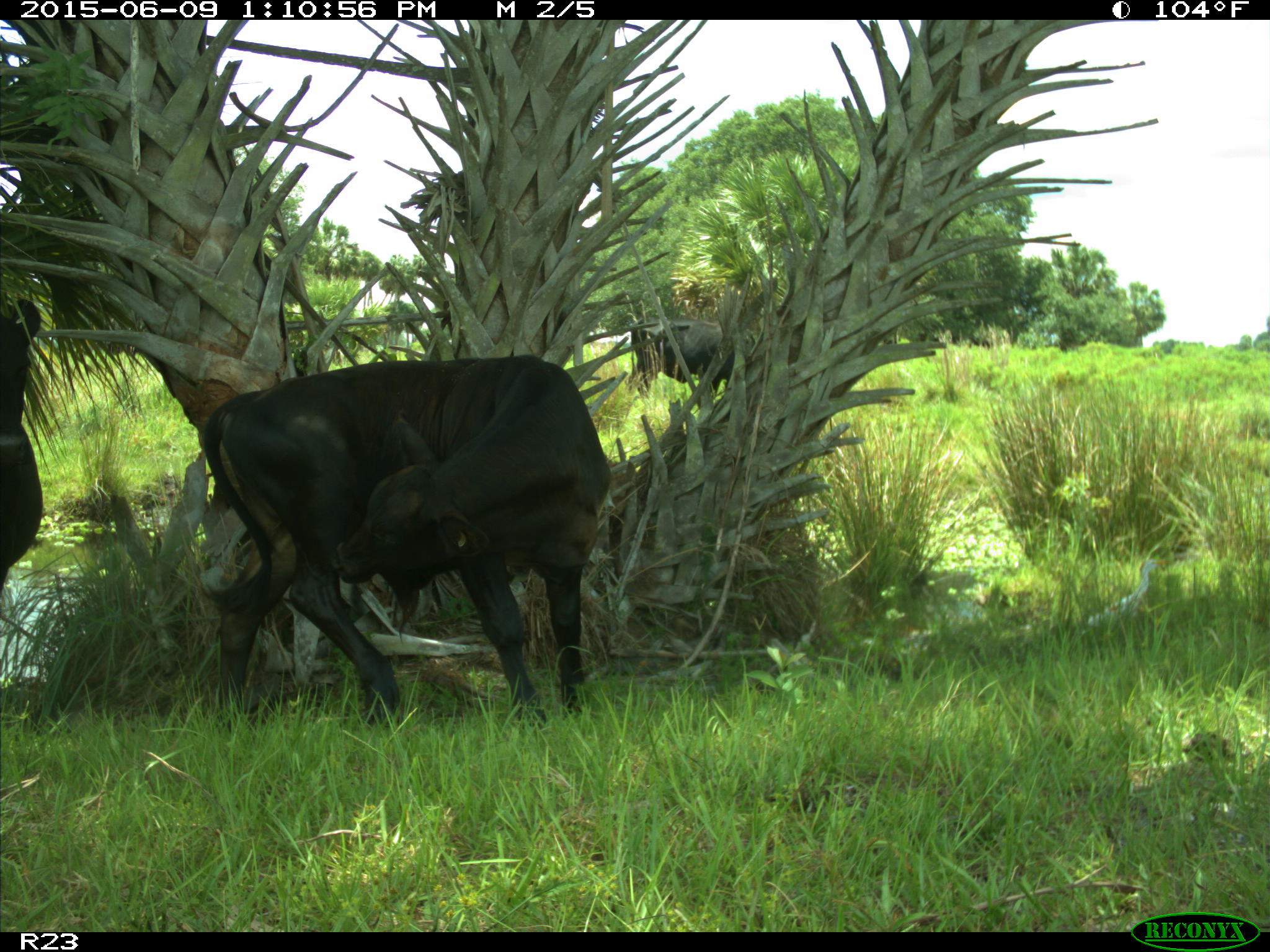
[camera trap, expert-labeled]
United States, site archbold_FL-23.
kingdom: Animalia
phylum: Chordata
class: Mammalia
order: Artiodactyla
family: Bovidae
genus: Bos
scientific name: Bos taurus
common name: domestic cow